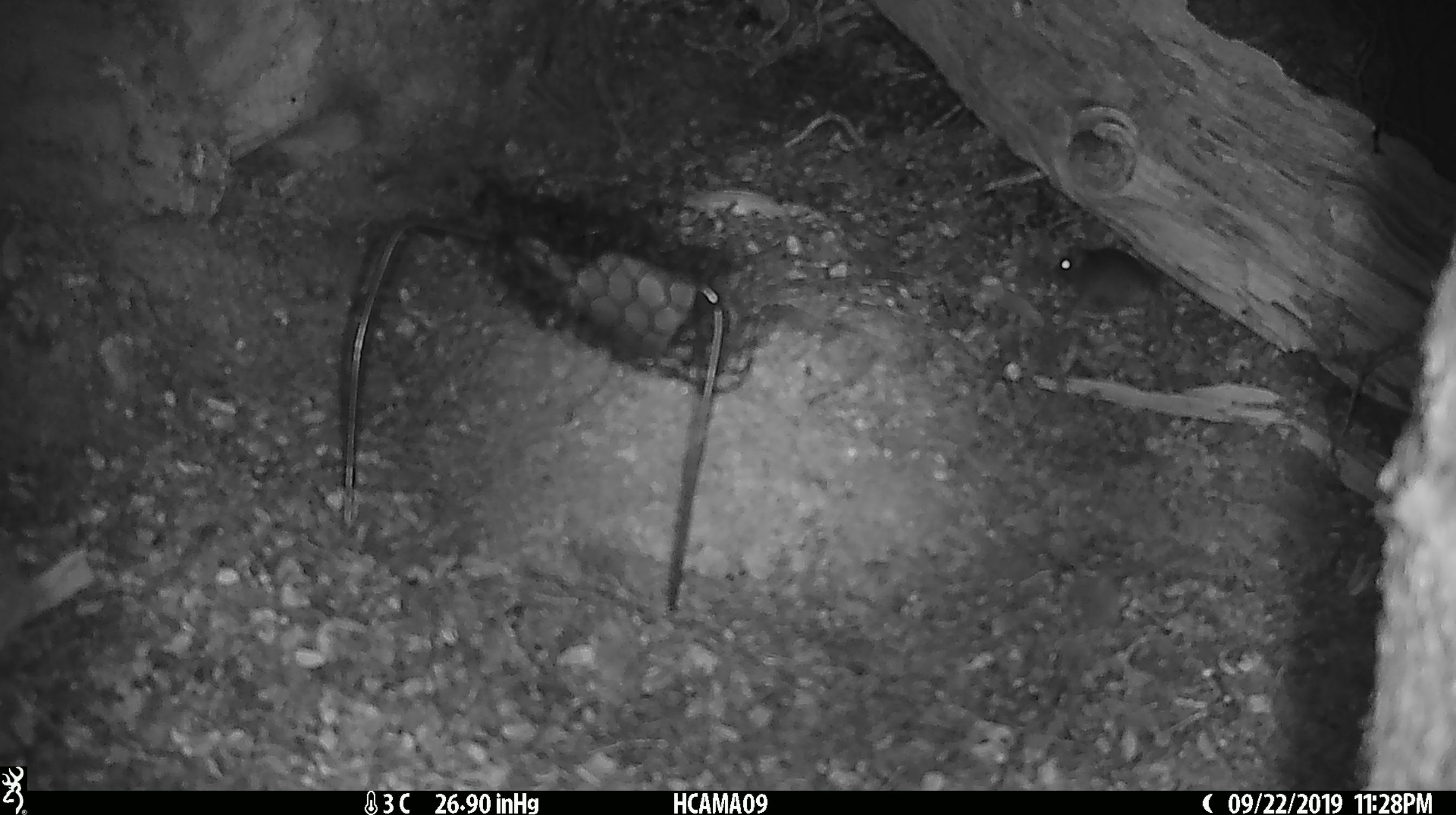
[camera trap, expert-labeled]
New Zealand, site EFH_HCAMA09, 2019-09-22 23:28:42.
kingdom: Animalia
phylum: Chordata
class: Mammalia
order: Rodentia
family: Muridae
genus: Mus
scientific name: Mus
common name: mouse